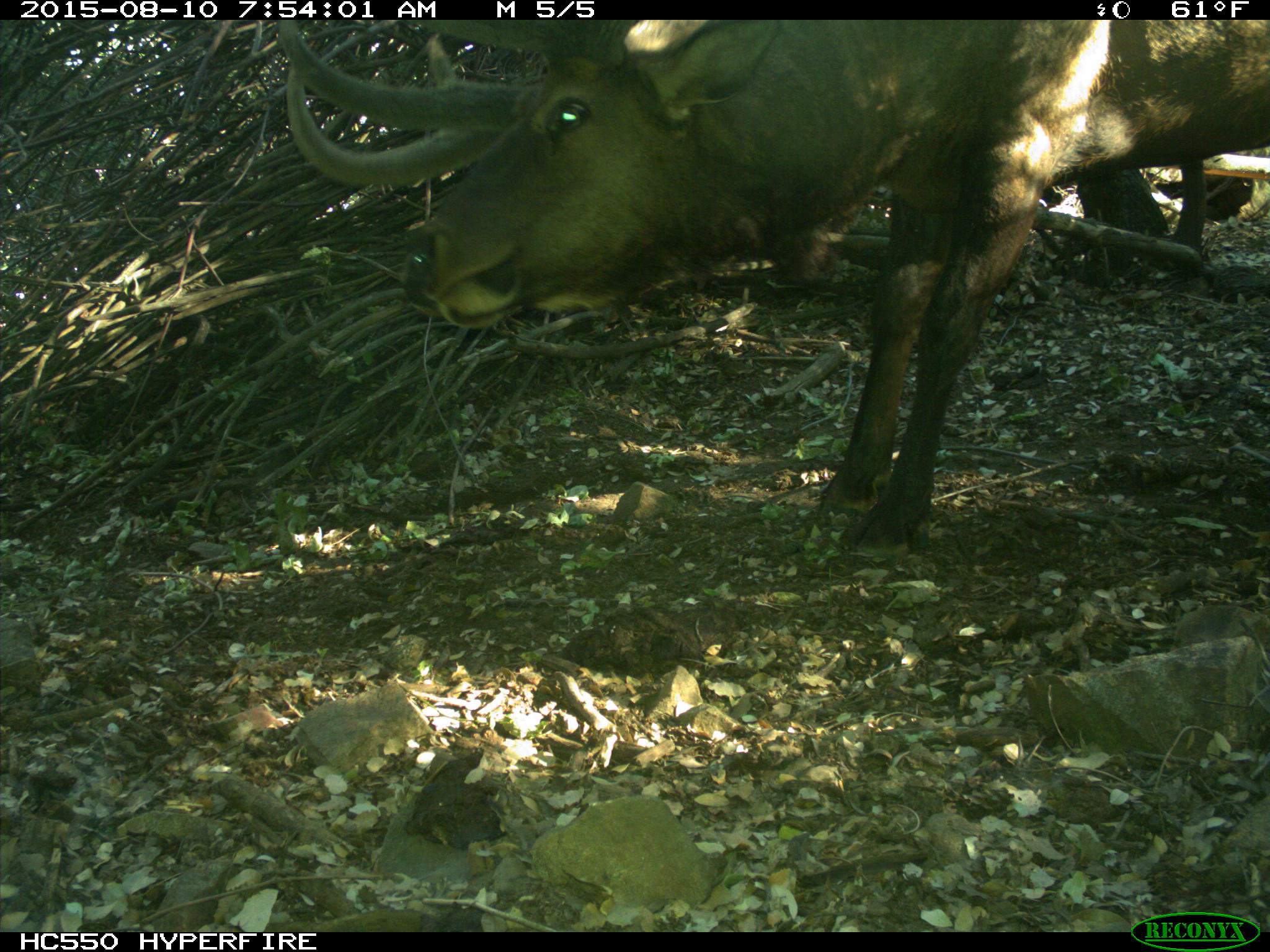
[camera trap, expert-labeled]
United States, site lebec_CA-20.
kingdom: Animalia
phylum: Chordata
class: Mammalia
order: Artiodactyla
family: Cervidae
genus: Cervus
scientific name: Cervus canadensis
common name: elk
Cervus canadensis (elk).